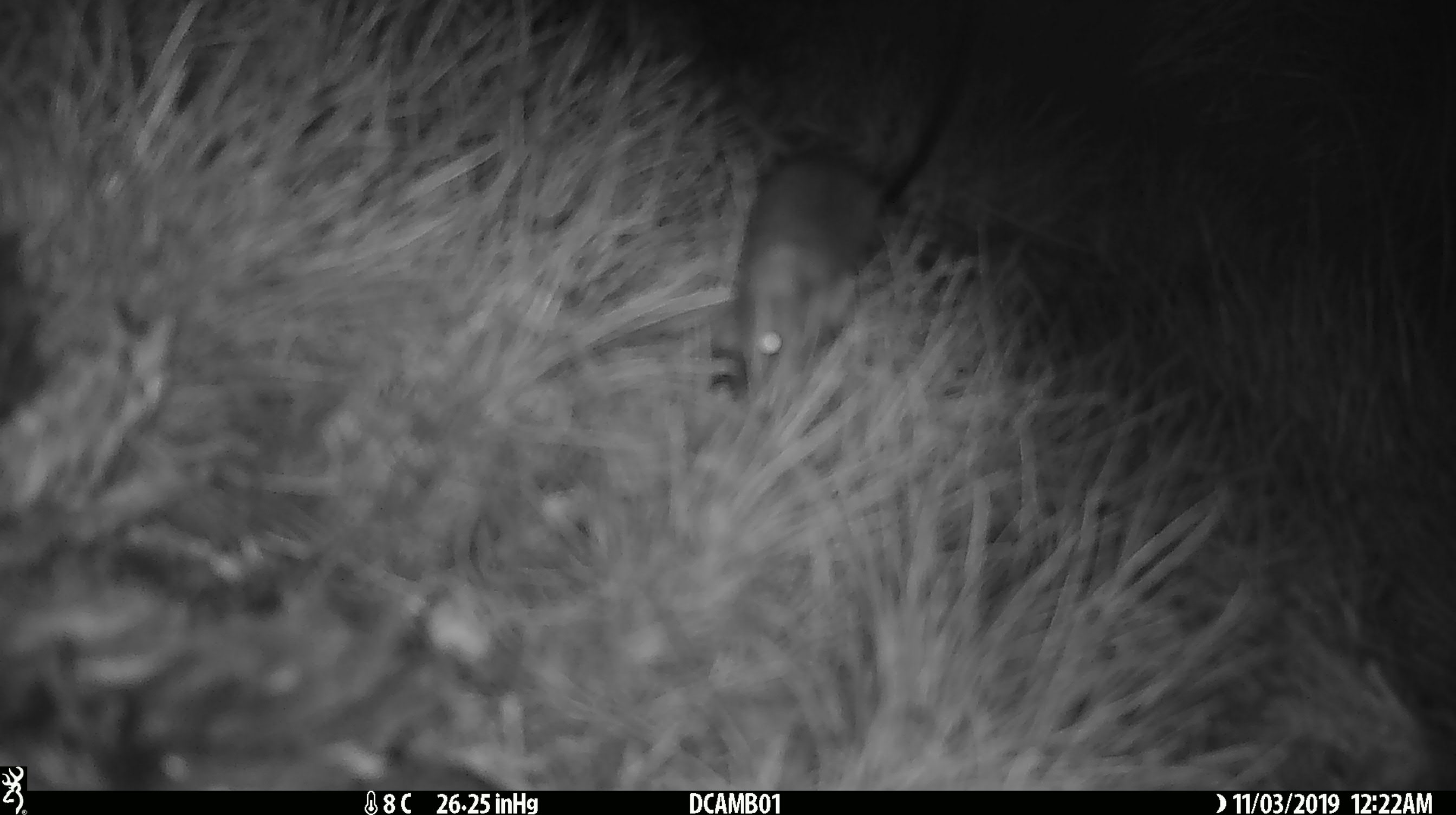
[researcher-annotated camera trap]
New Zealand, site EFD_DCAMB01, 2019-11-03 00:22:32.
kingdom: Animalia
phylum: Chordata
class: Mammalia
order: Rodentia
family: Muridae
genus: Mus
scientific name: Mus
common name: mouse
Mouse (Mus).